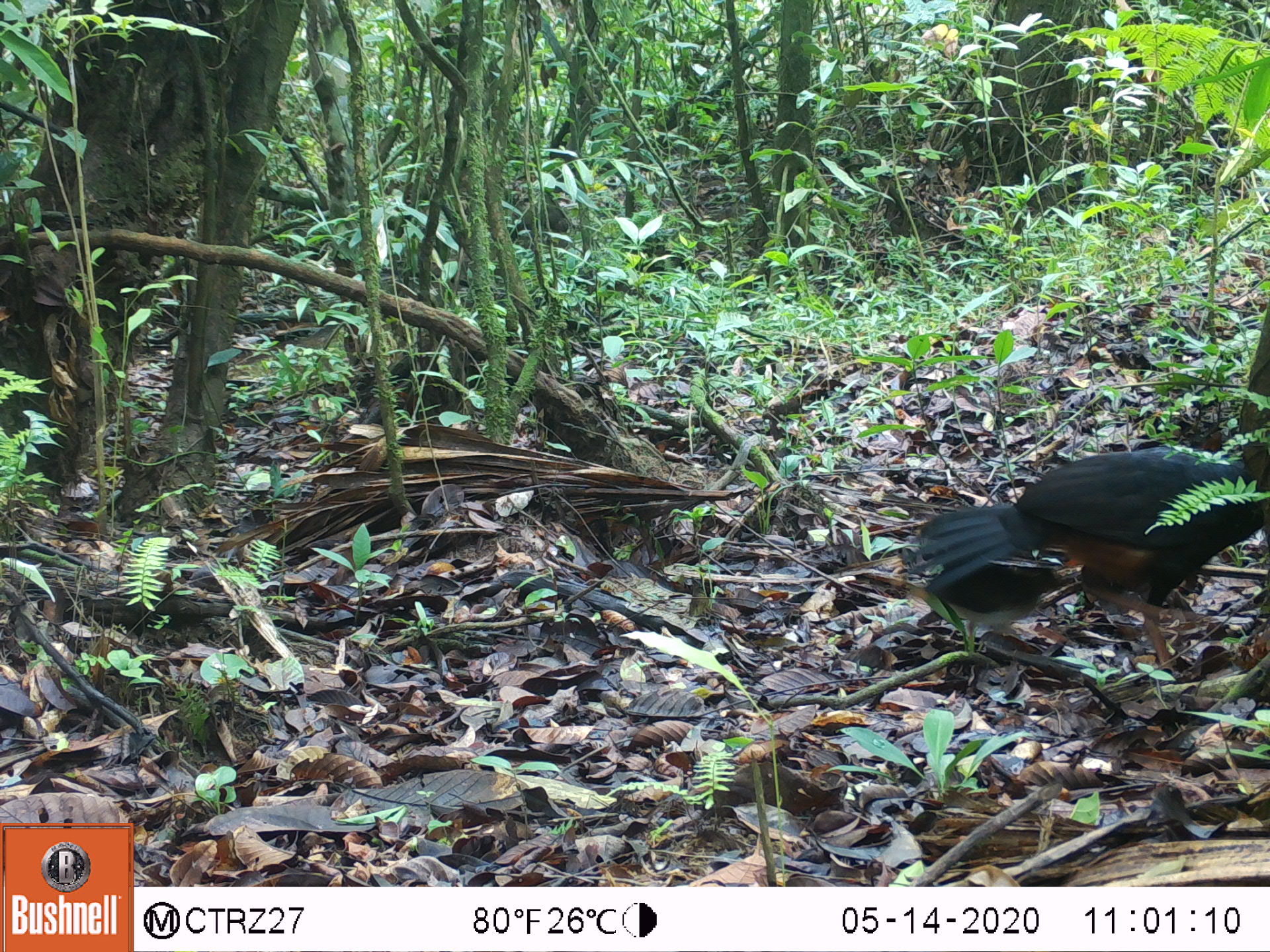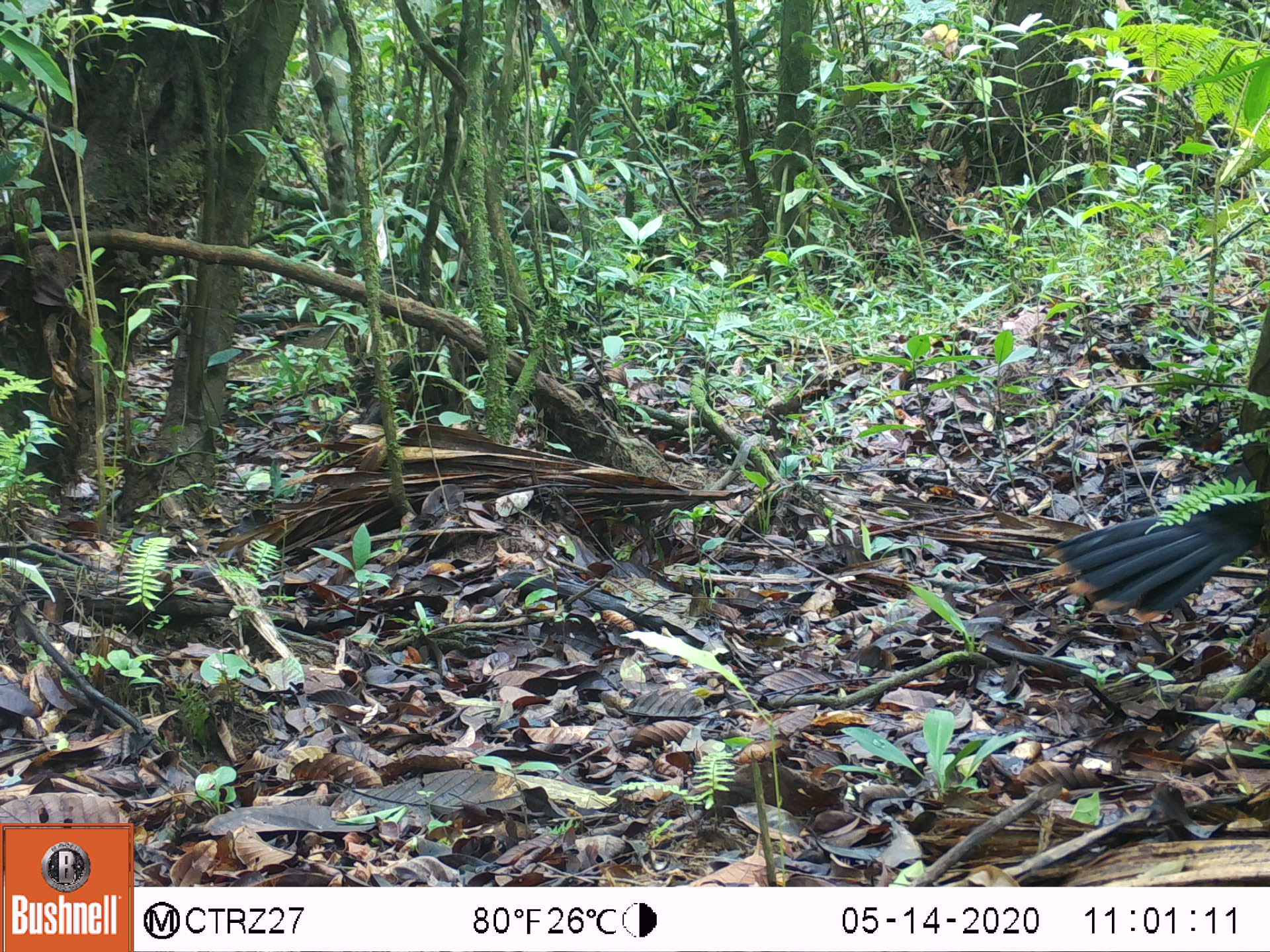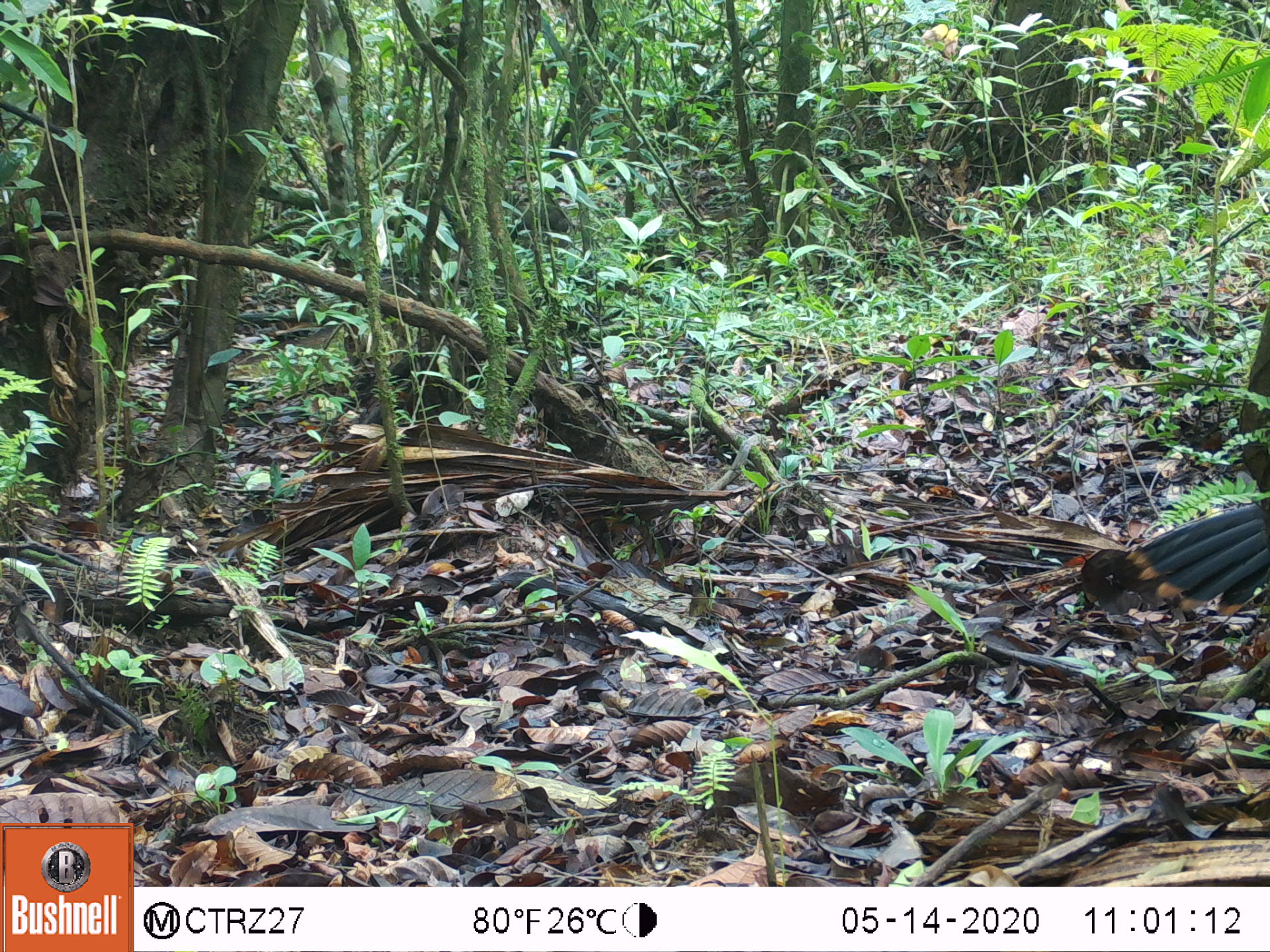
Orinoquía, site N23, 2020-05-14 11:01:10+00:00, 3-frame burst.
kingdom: Animalia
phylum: Chordata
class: Aves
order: Galliformes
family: Cracidae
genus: Mitu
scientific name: Mitu salvini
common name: salvin's currasow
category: salvins curassow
Salvins curassow (salvin's currasow) (Mitu salvini).